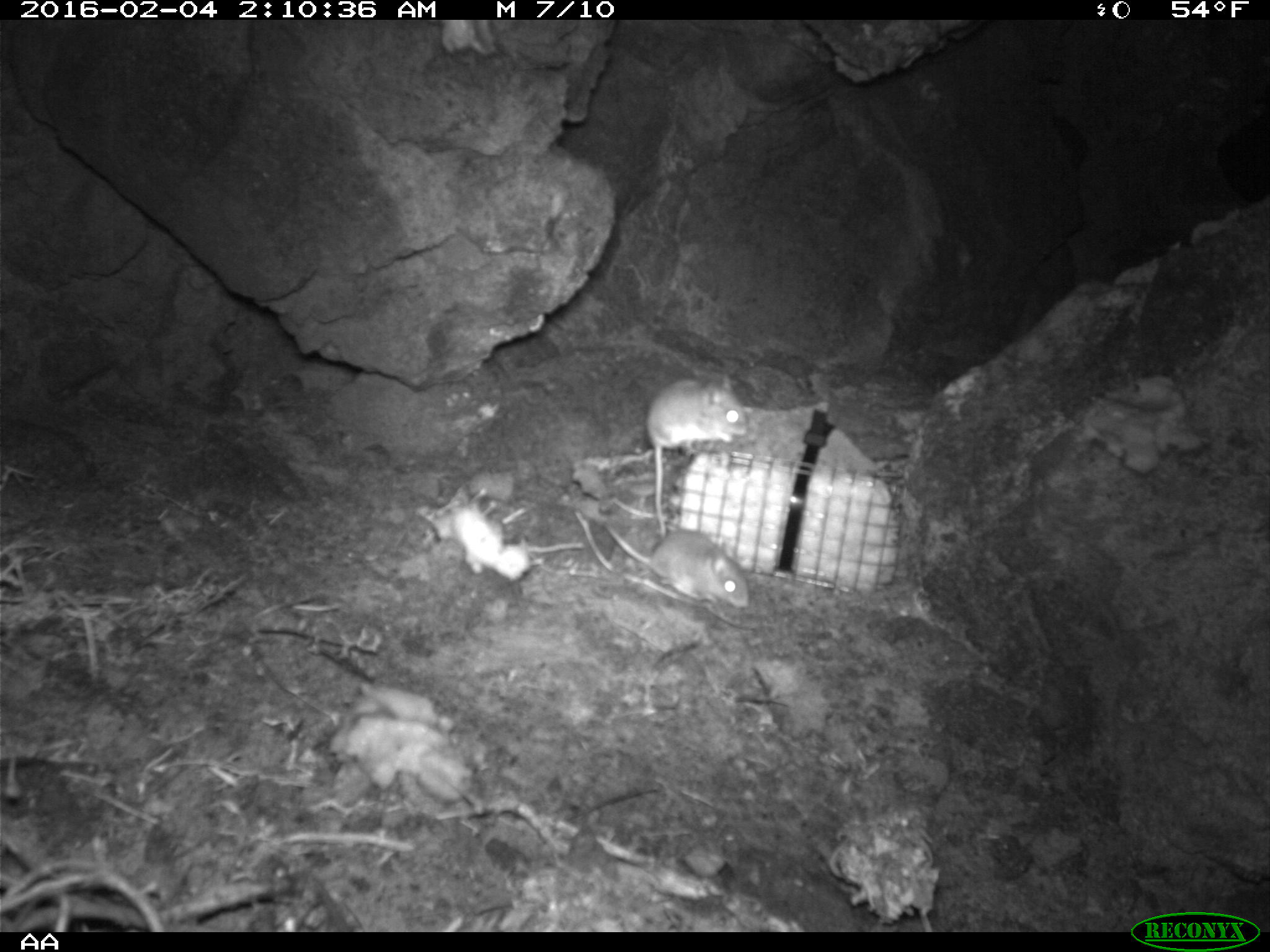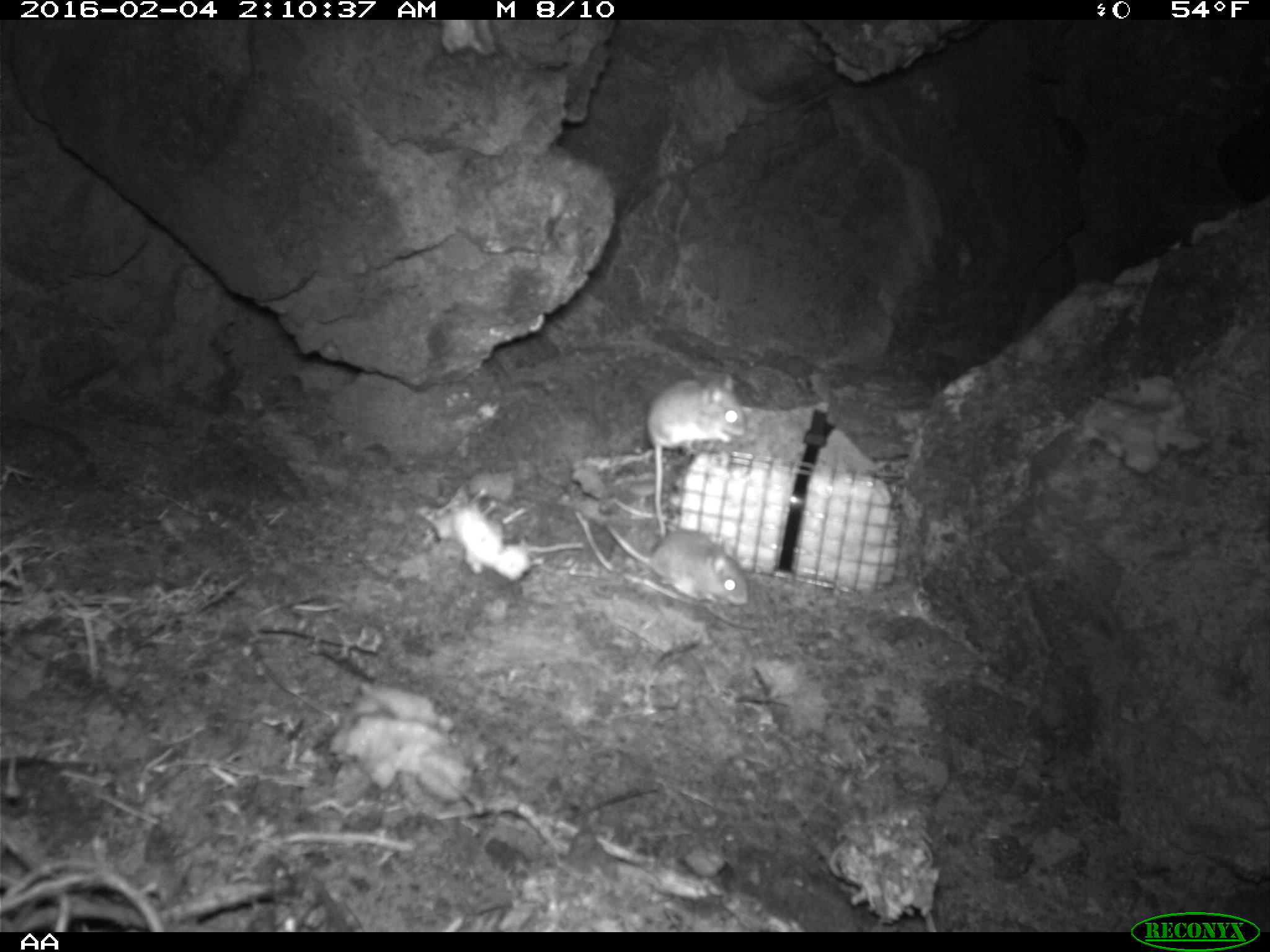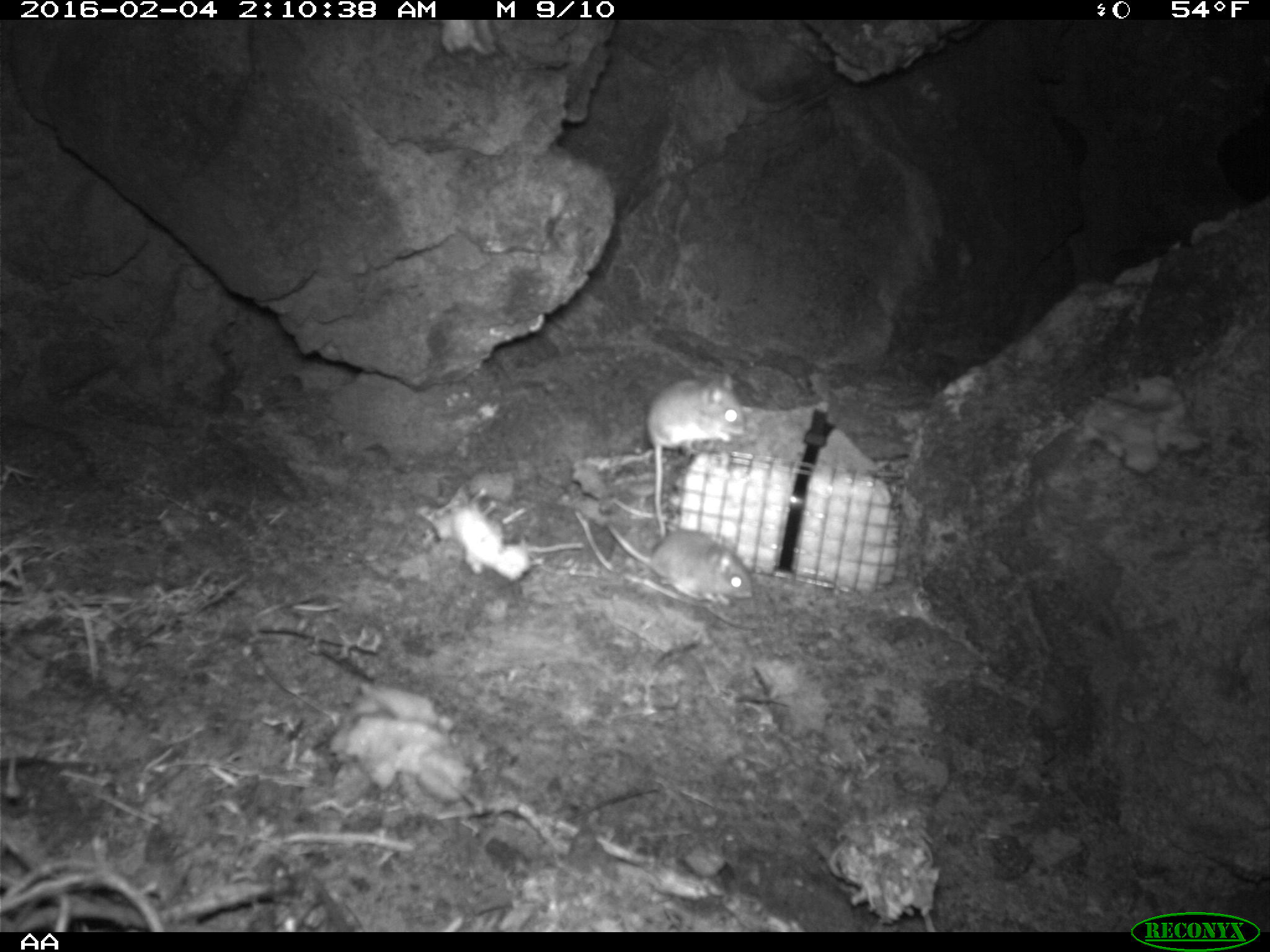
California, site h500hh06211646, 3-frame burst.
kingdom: Animalia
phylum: Chordata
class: Mammalia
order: Rodentia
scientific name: Rodentia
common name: rodent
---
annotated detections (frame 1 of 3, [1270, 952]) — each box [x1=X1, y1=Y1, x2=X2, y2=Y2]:
rodent: [x1=646, y1=374, x2=747, y2=537]; [x1=605, y1=524, x2=750, y2=607]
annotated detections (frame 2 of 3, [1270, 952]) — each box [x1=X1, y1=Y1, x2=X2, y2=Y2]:
rodent: [x1=647, y1=372, x2=750, y2=529]; [x1=600, y1=523, x2=748, y2=607]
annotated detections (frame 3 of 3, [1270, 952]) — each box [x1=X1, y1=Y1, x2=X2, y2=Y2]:
rodent: [x1=643, y1=377, x2=743, y2=541]; [x1=602, y1=518, x2=753, y2=606]